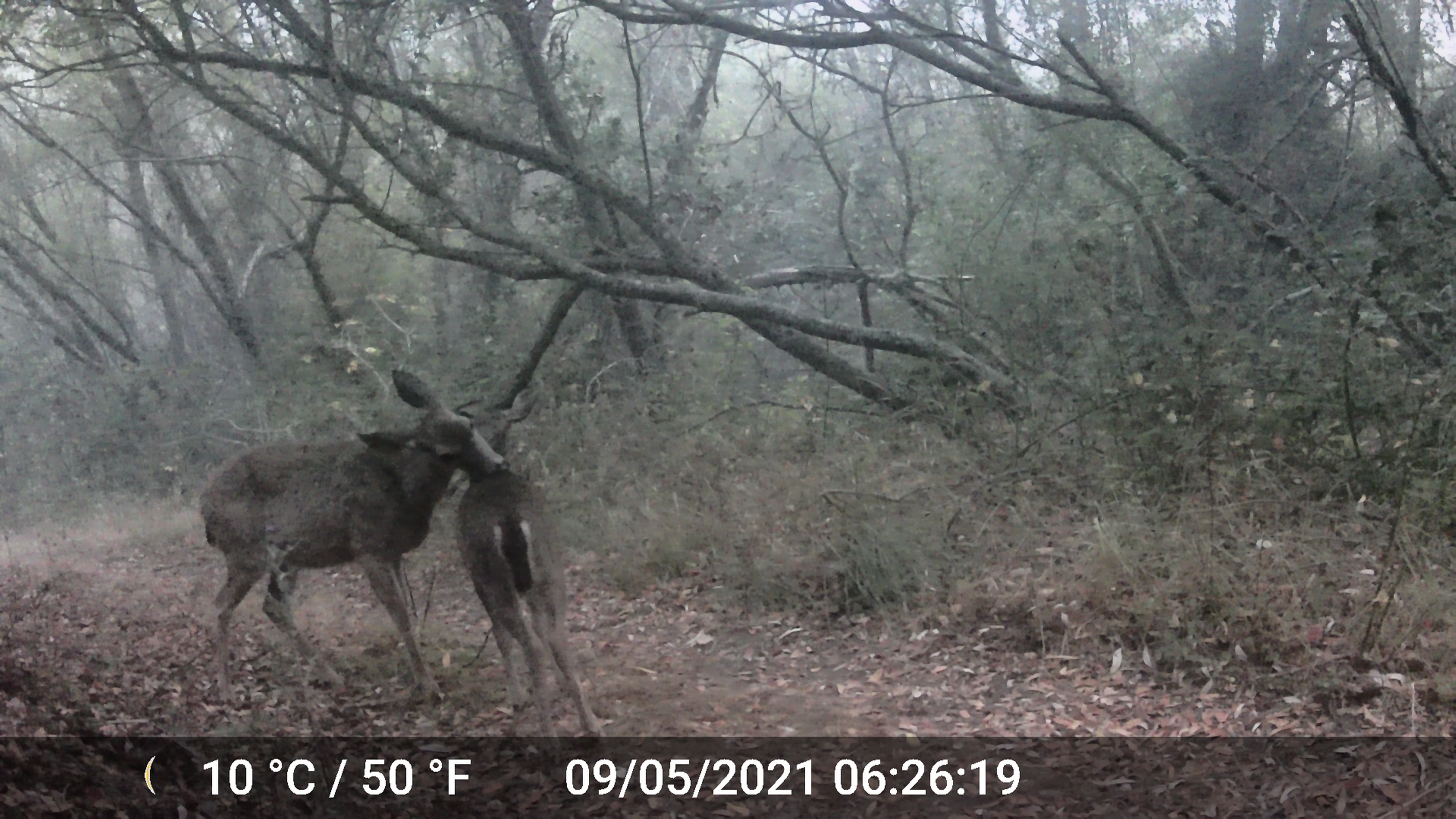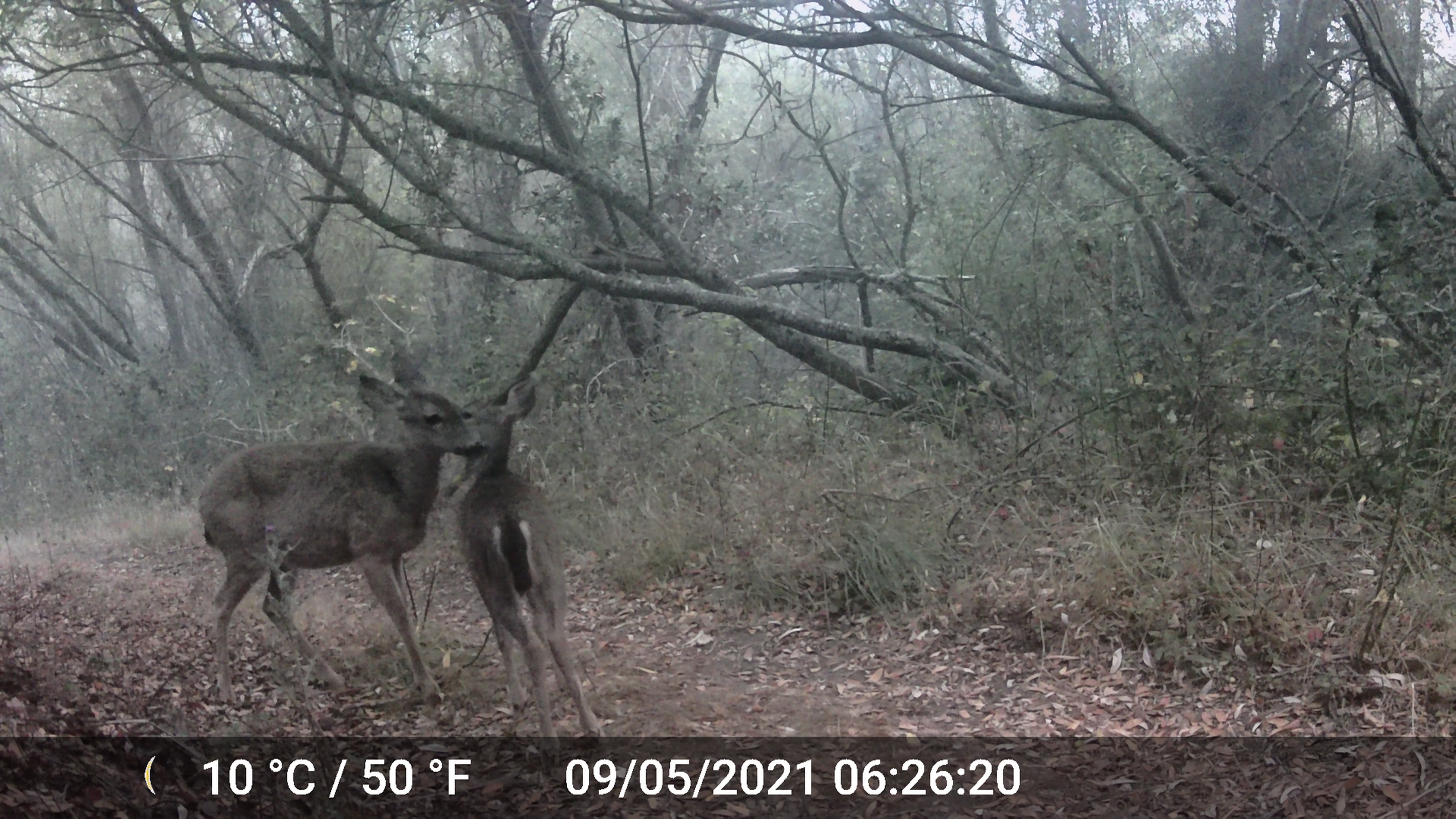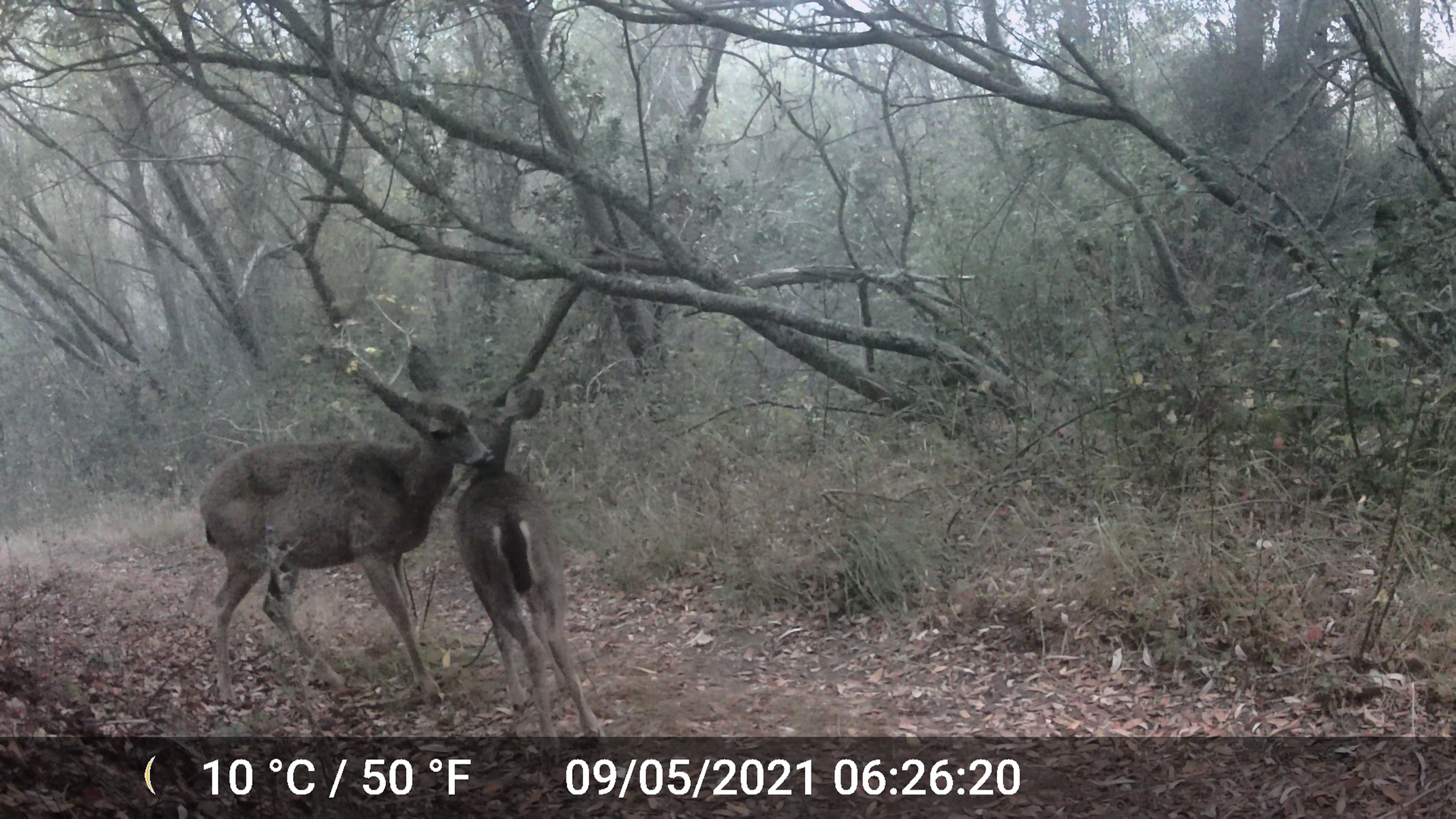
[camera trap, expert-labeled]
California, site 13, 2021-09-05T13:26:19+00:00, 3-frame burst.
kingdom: Animalia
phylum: Chordata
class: Mammalia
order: Artiodactyla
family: Cervidae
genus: Odocoileus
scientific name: Odocoileus hemionus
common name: mule deer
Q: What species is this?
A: Mule deer (Odocoileus hemionus).